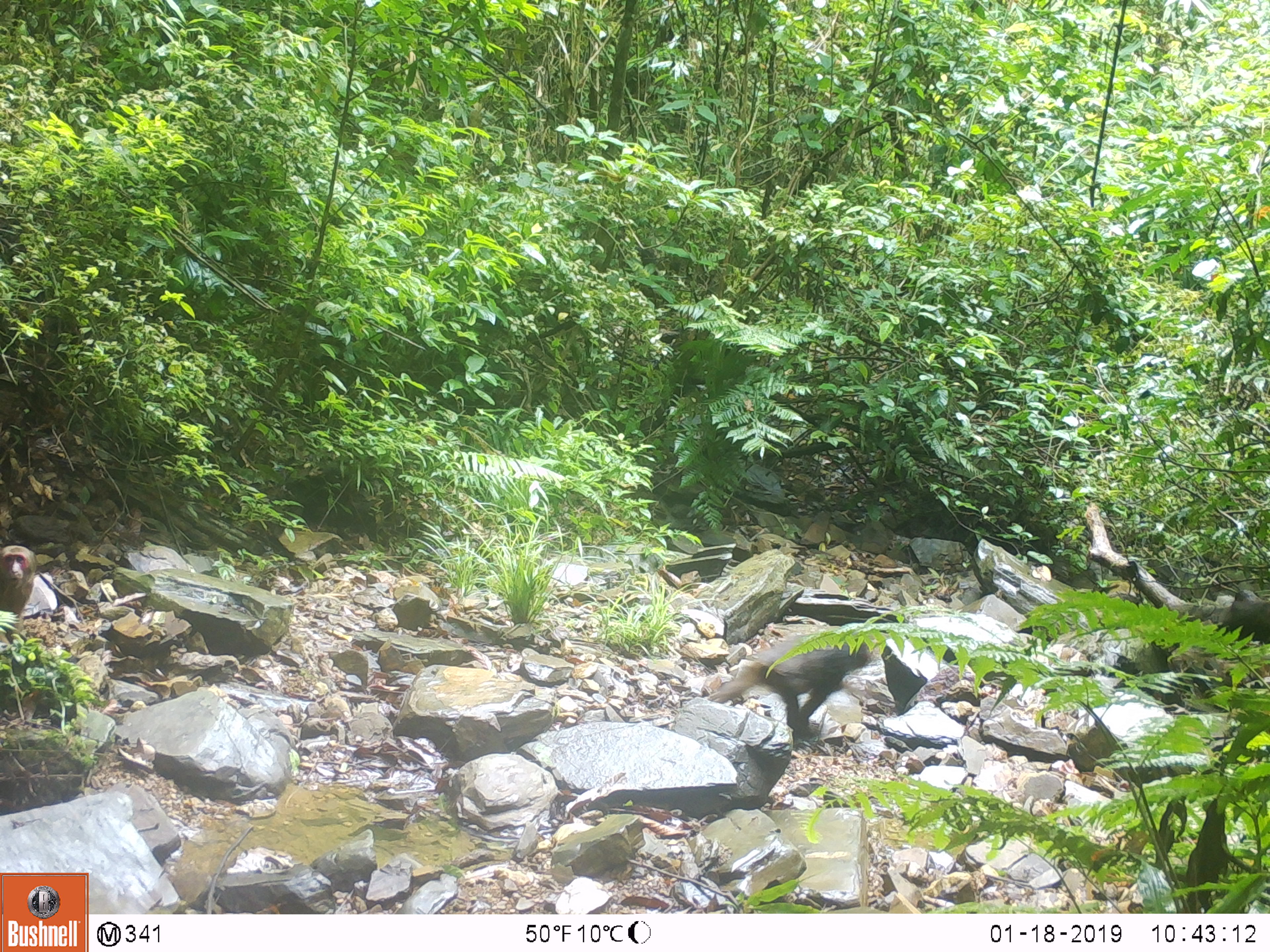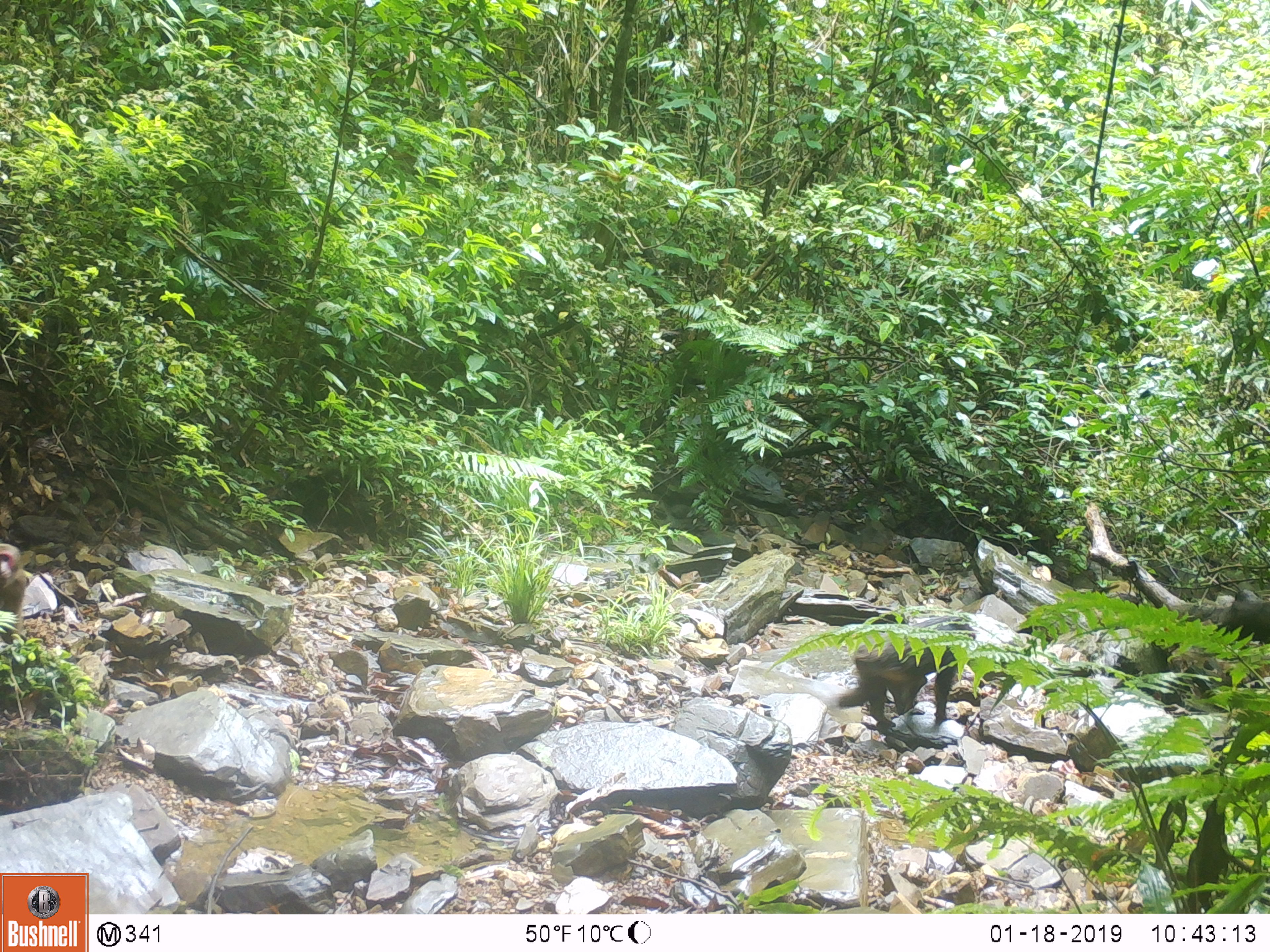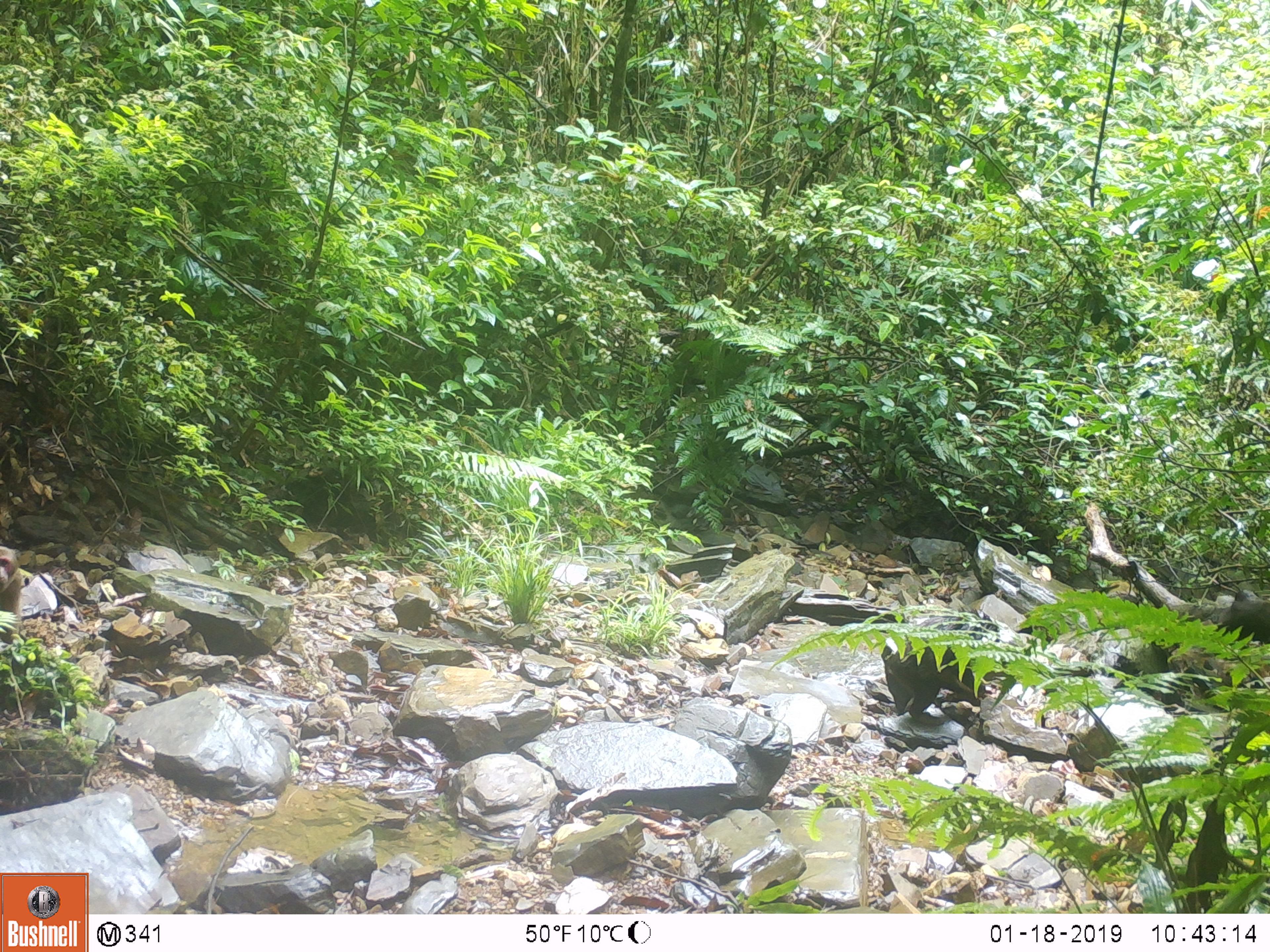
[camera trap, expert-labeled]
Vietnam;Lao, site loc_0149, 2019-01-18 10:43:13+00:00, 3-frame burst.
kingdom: Animalia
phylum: Chordata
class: Mammalia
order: Primates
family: Cercopithecidae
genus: Macaca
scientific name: Macaca arctoides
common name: stump-tailed macaque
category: stump tailed macaque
Stump tailed macaque (stump-tailed macaque) (Macaca arctoides). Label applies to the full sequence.